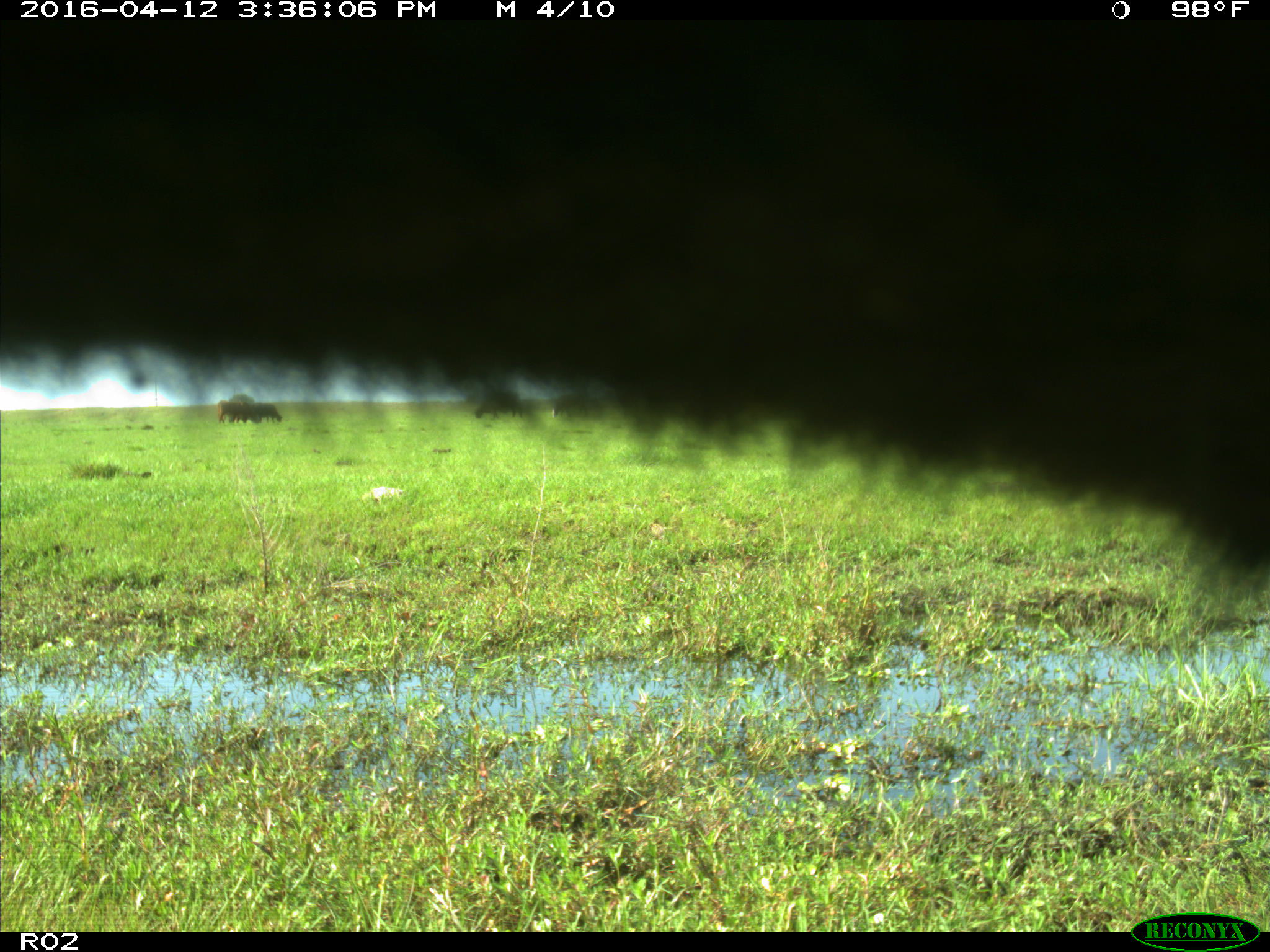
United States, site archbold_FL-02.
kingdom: Animalia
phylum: Chordata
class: Mammalia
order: Artiodactyla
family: Bovidae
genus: Bos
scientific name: Bos taurus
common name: domestic cow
Bos taurus (domestic cow).